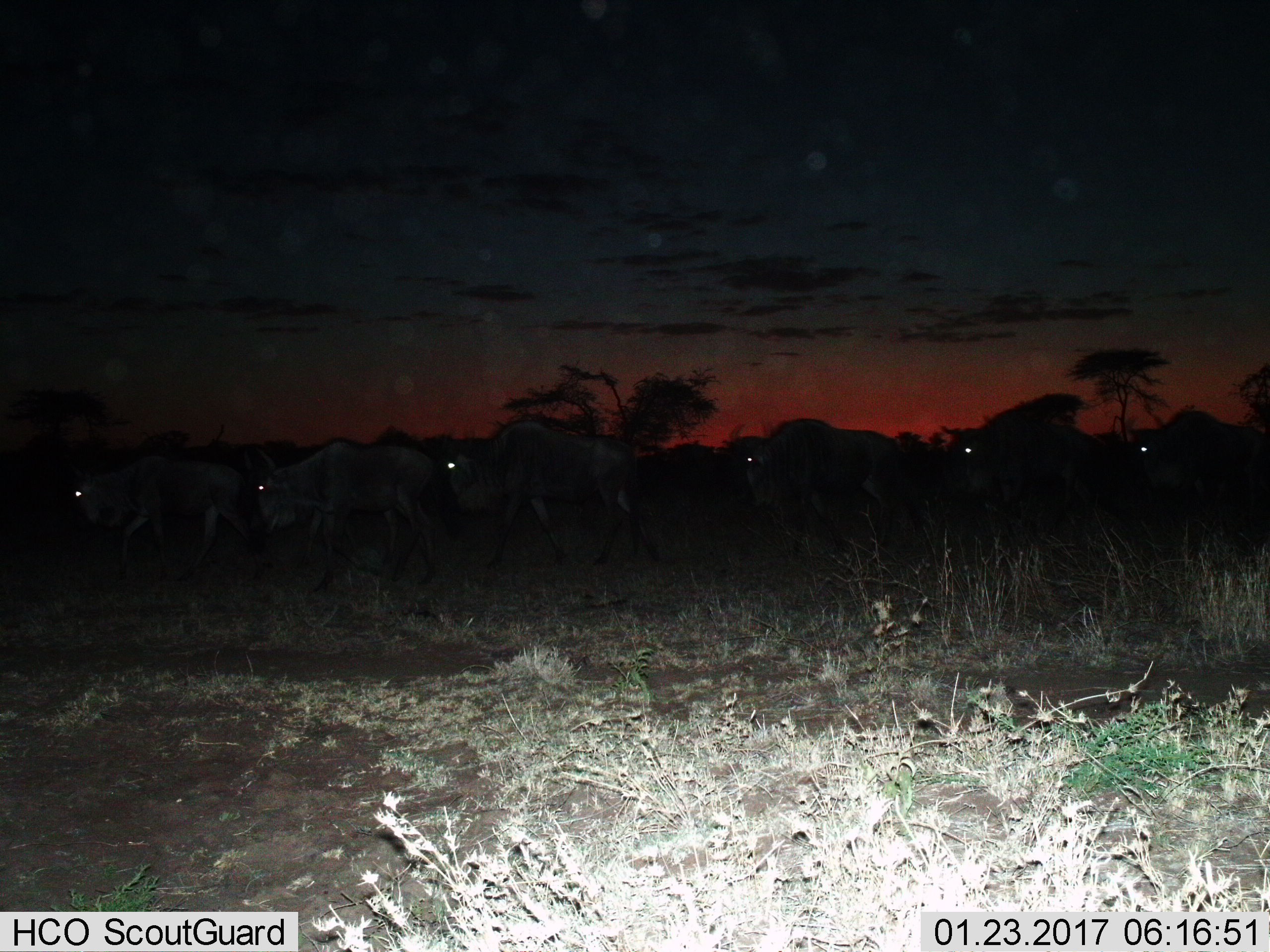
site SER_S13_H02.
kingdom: Animalia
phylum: Chordata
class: Mammalia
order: Artiodactyla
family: Bovidae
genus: Connochaetes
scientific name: Connochaetes taurinus taurinus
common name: blue wildebeest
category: wildebeestblue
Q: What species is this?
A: Wildebeestblue (blue wildebeest) (Connochaetes taurinus taurinus).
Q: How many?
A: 6.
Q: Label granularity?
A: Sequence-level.